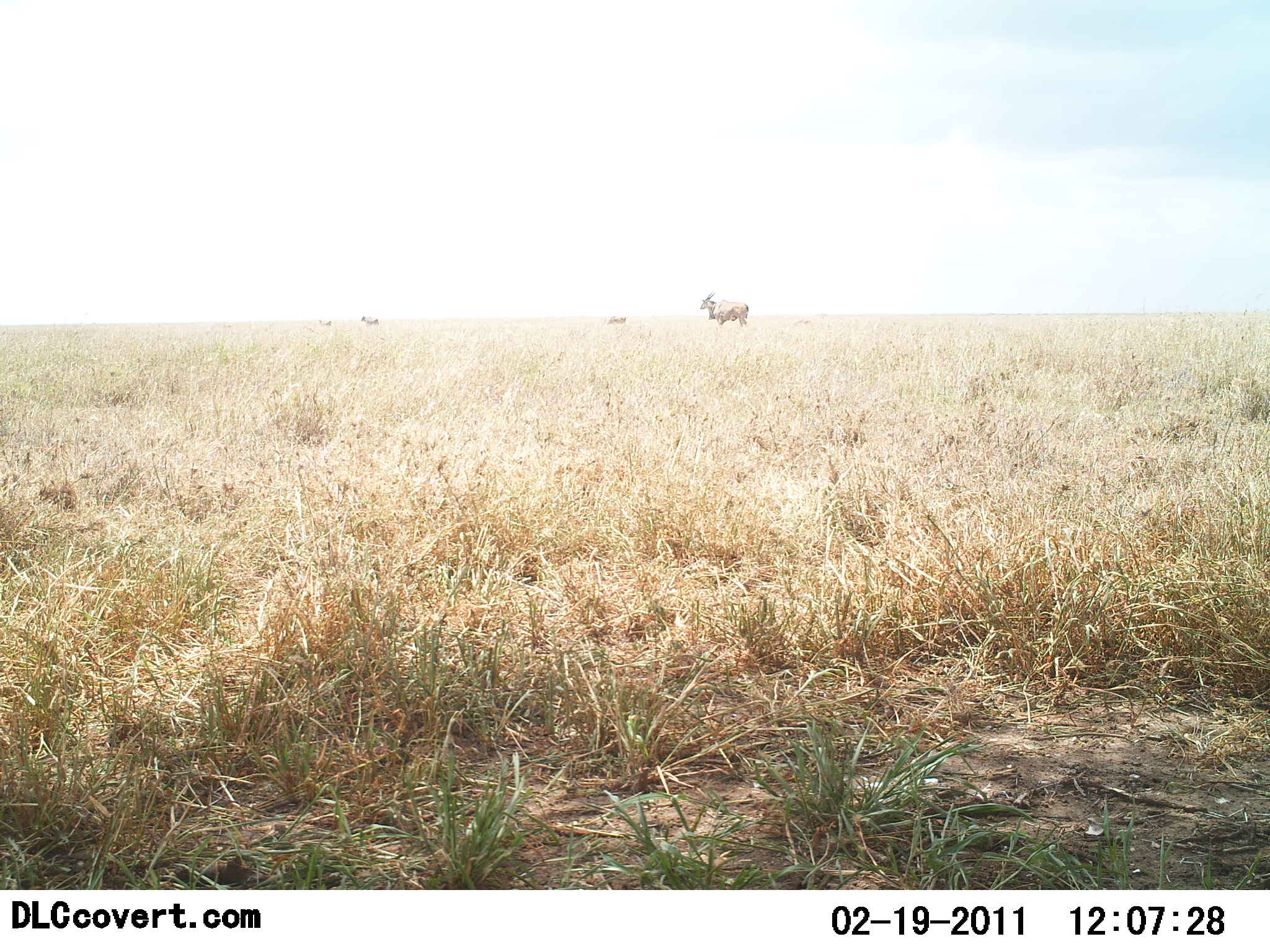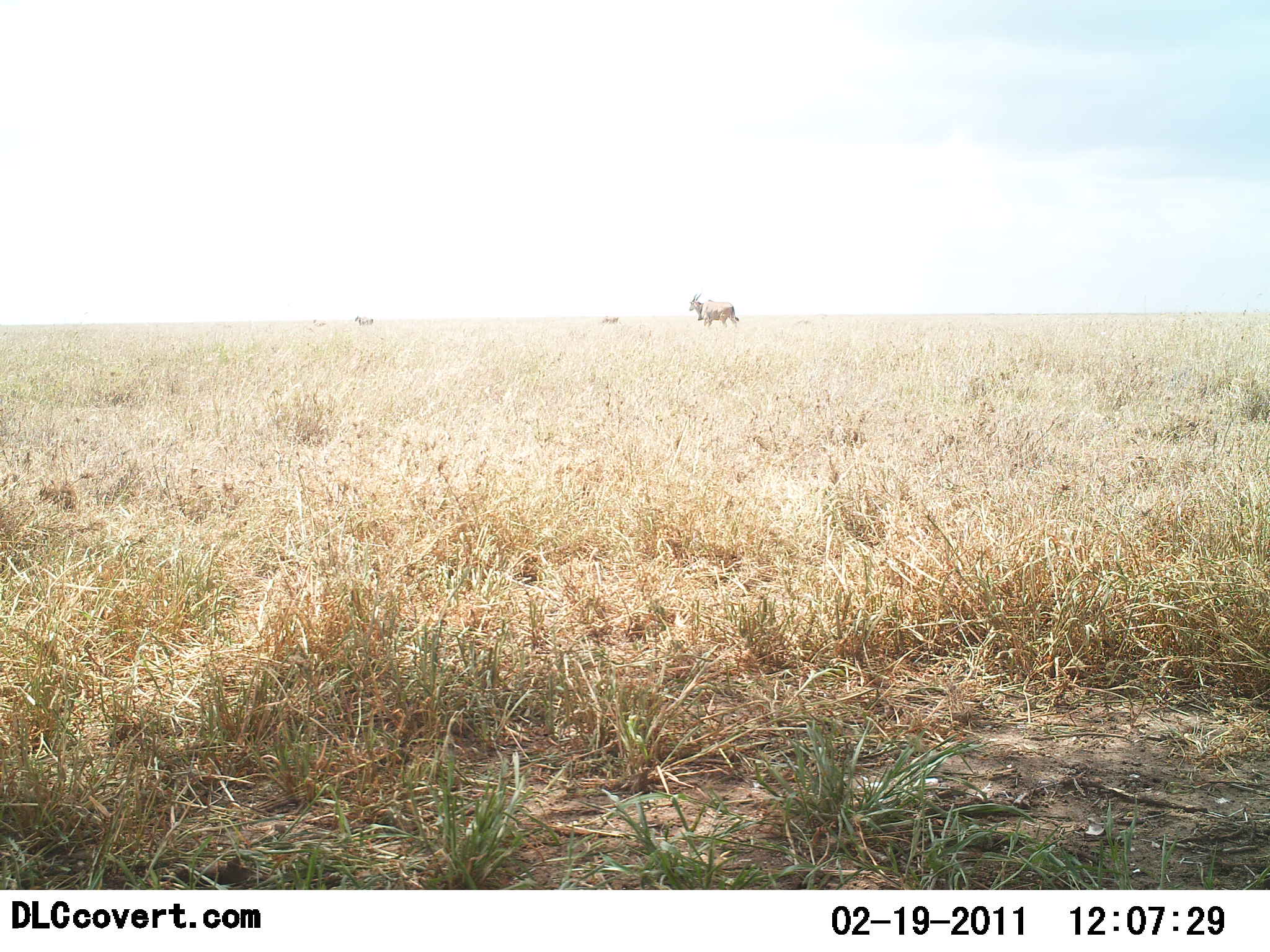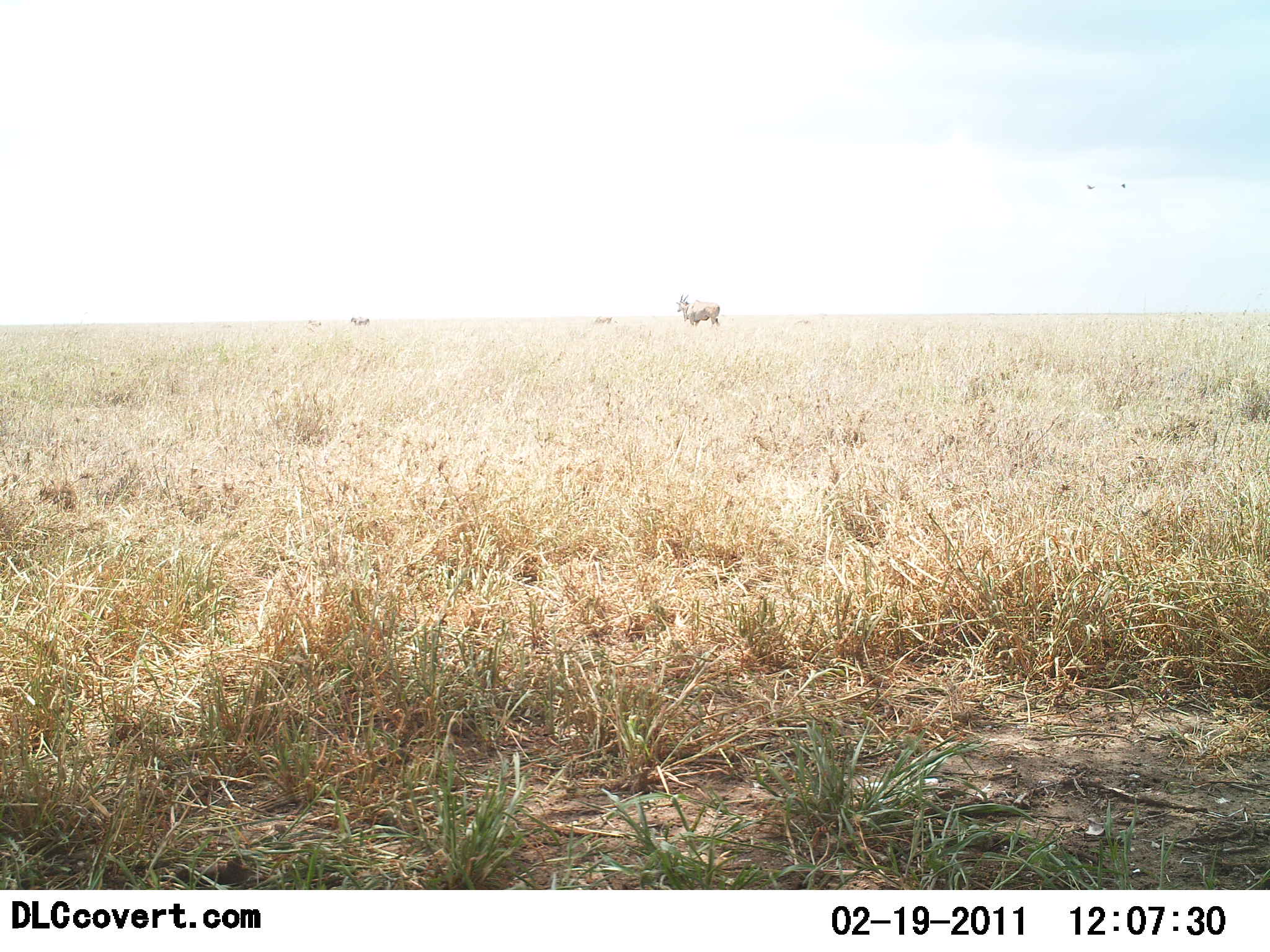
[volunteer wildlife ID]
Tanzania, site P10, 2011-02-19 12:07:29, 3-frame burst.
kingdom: Animalia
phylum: Chordata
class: Mammalia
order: Artiodactyla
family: Bovidae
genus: Tragelaphus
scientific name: Tragelaphus oryx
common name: eland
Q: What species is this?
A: Eland (Tragelaphus oryx).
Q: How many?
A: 1.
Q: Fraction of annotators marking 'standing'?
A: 0%.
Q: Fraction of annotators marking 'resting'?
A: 0%.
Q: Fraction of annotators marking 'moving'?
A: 100%.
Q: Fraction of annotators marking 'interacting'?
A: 0%.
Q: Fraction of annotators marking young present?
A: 0%.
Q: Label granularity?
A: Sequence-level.